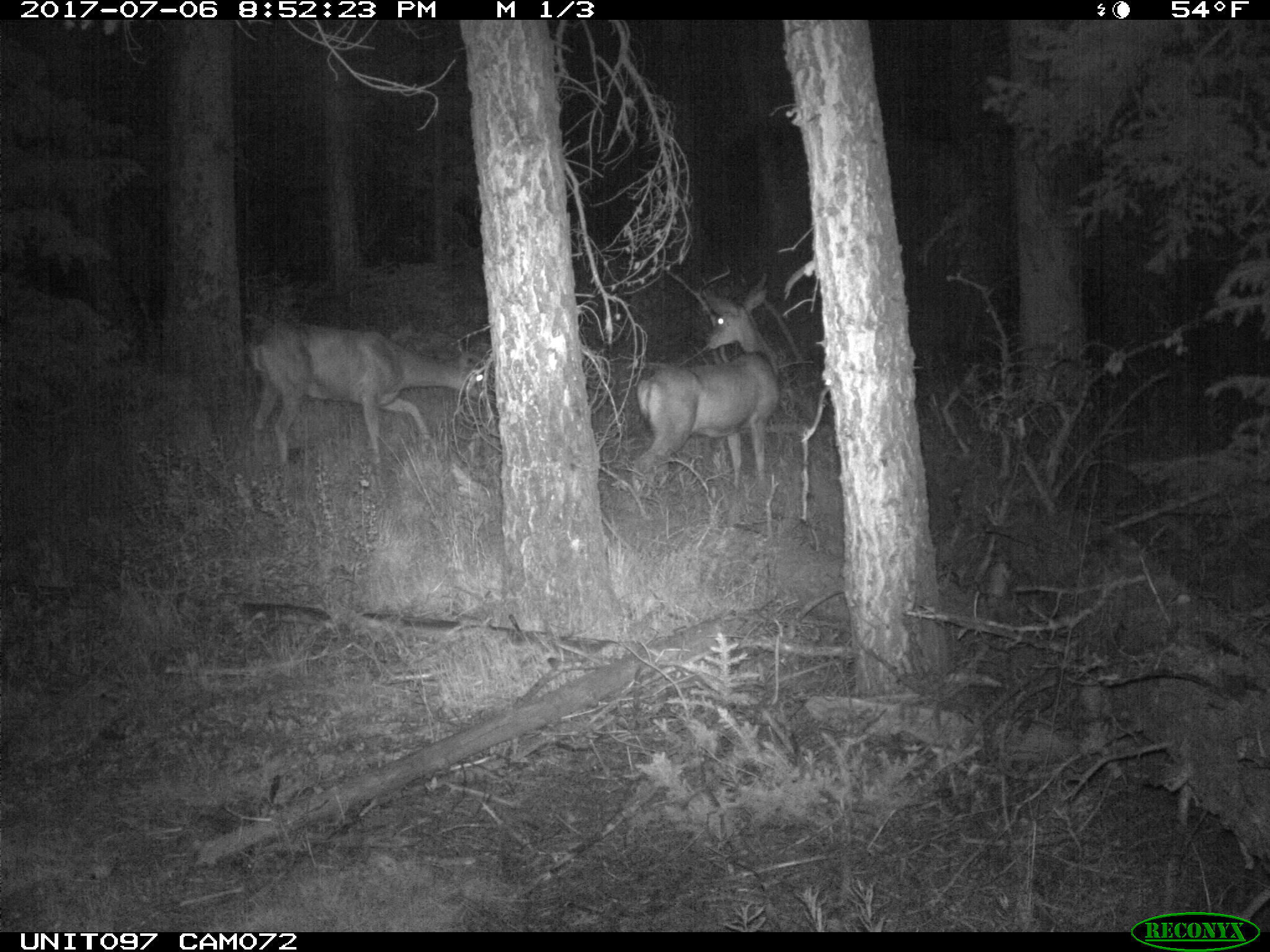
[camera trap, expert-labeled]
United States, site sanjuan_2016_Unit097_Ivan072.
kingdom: Animalia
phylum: Chordata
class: Mammalia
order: Artiodactyla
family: Cervidae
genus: Odocoileus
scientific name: Odocoileus hemionus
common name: mule deer